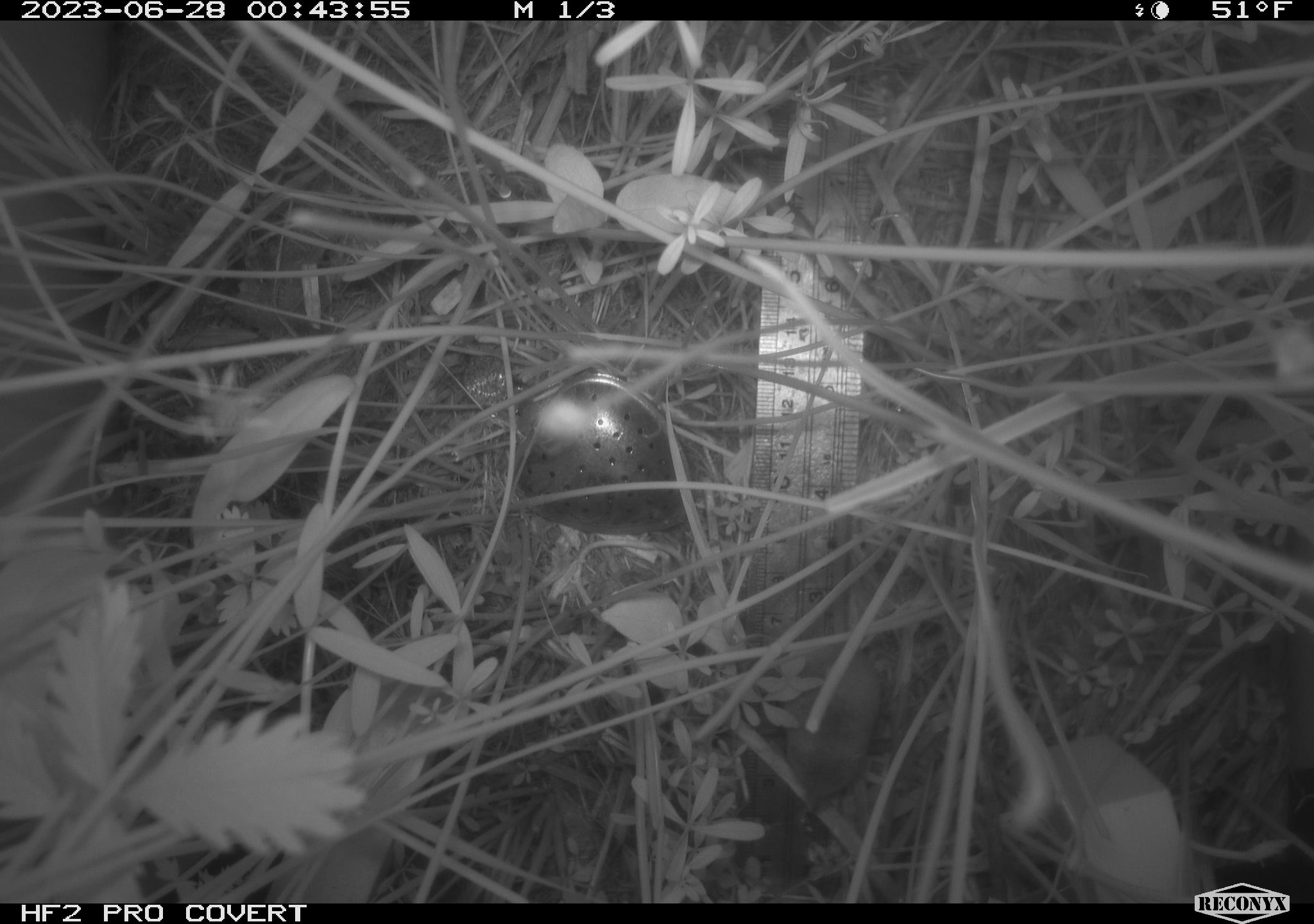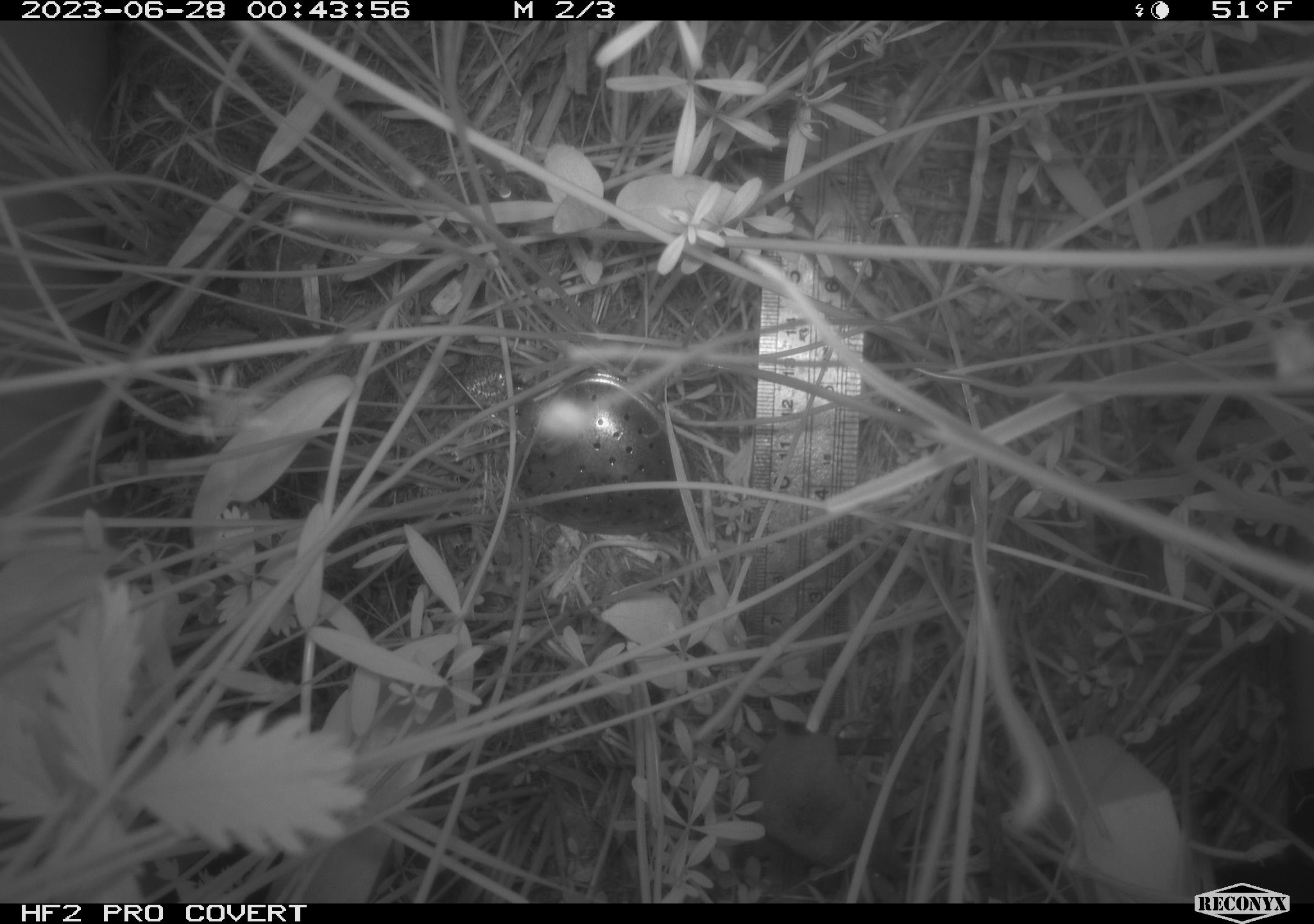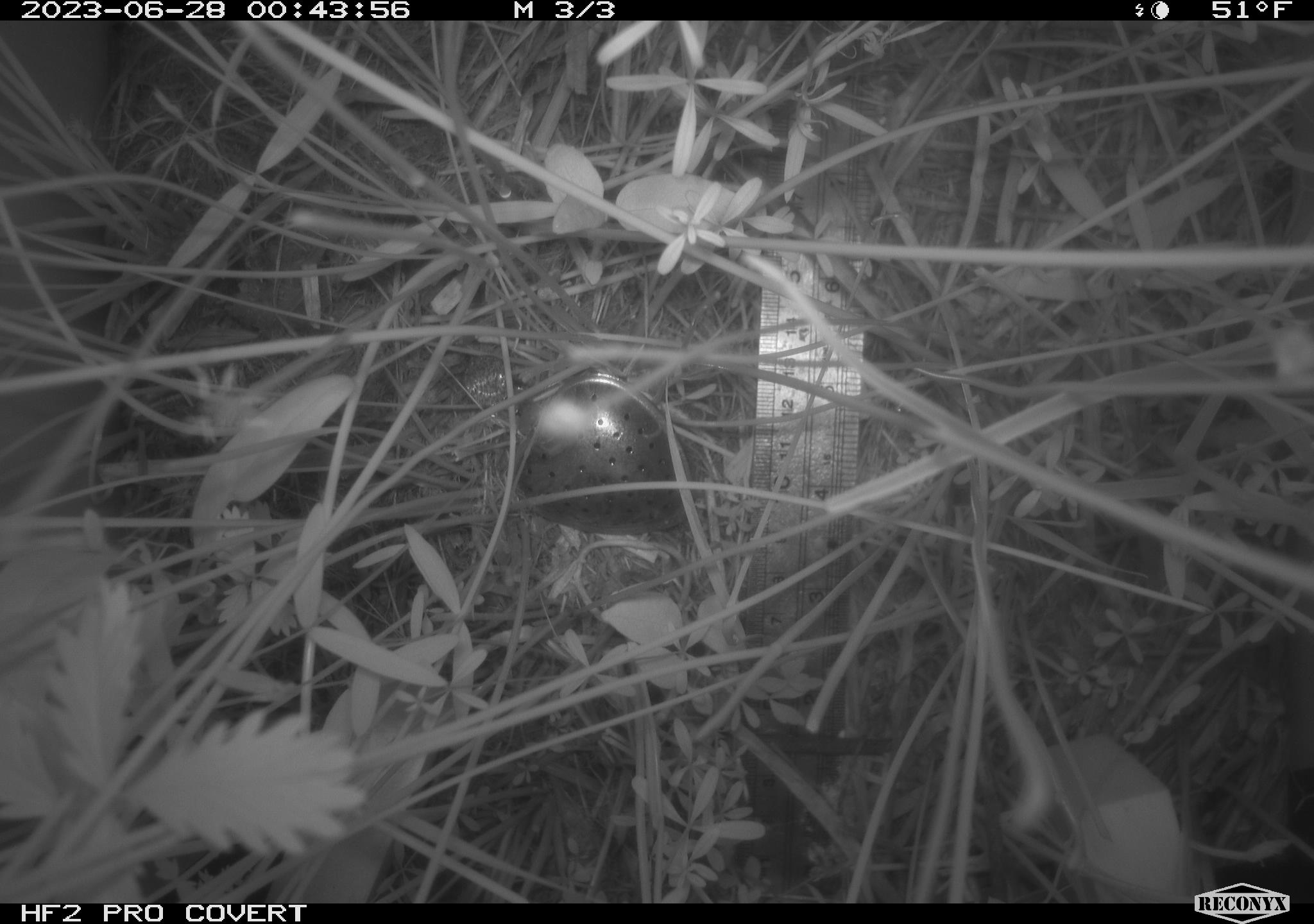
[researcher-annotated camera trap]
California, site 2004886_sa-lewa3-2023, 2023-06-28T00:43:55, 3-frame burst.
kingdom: Animalia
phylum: Chordata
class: Mammalia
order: Eulipotyphla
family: Soricidae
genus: Sorex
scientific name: Sorex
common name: long-tailed shrew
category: sorex species